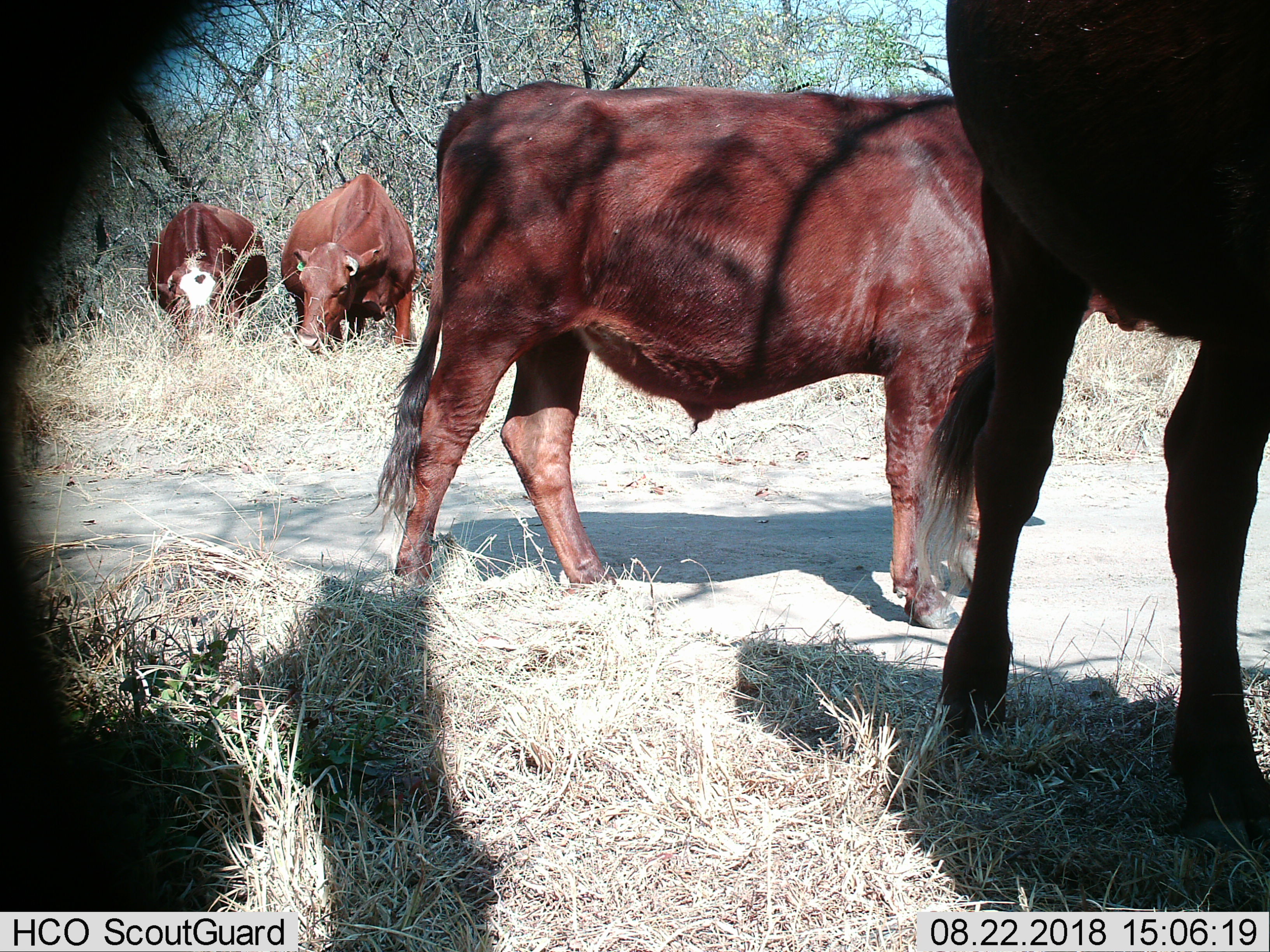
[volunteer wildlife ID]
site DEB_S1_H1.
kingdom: Animalia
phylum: Chordata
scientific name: Vertebrata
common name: domestic animal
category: domesticanimal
Domesticanimal (domestic animal) (Vertebrata), count 4. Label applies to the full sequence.